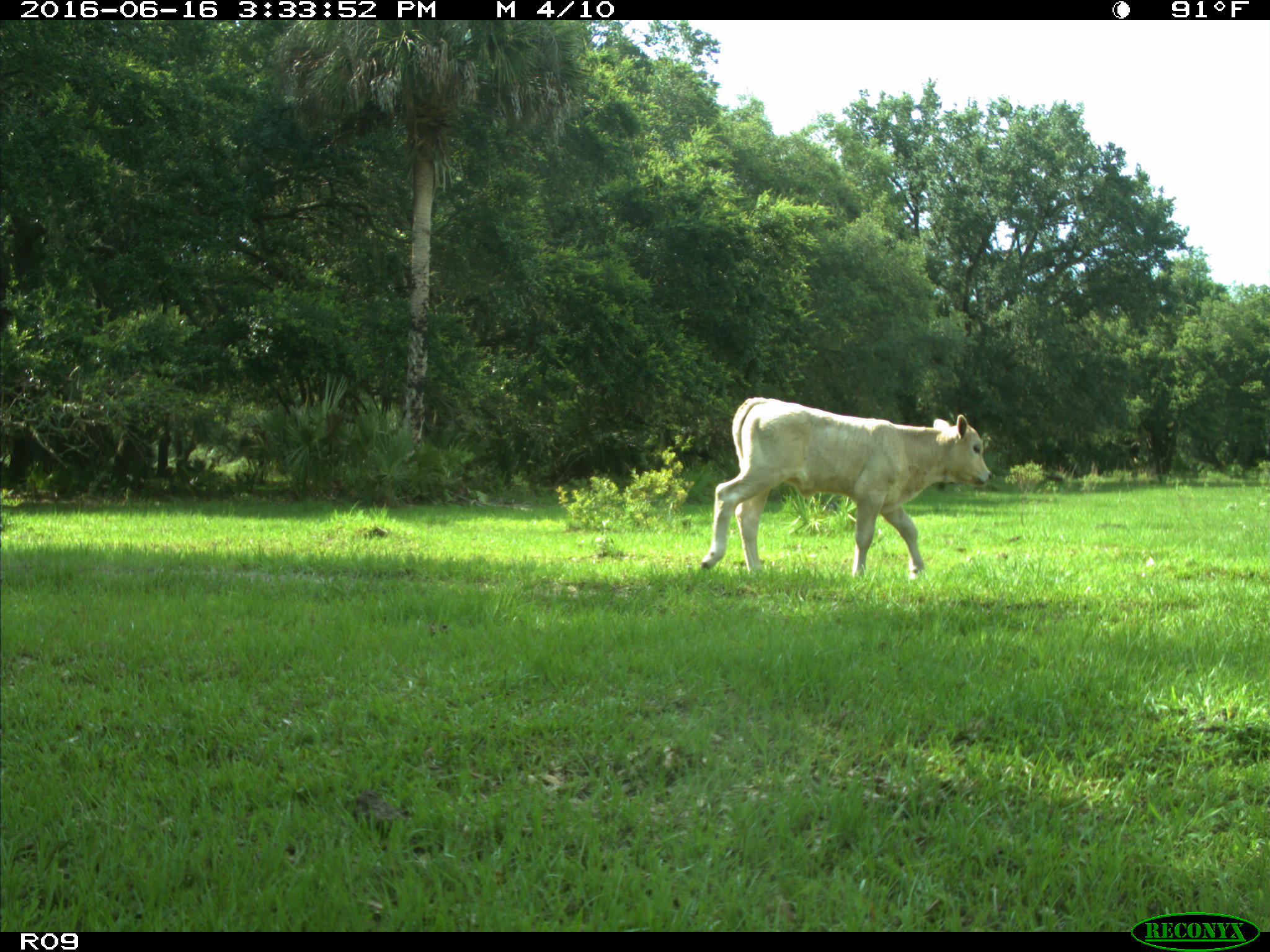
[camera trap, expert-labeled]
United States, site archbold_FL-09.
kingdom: Animalia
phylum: Chordata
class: Mammalia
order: Artiodactyla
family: Bovidae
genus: Bos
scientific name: Bos taurus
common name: domestic cow